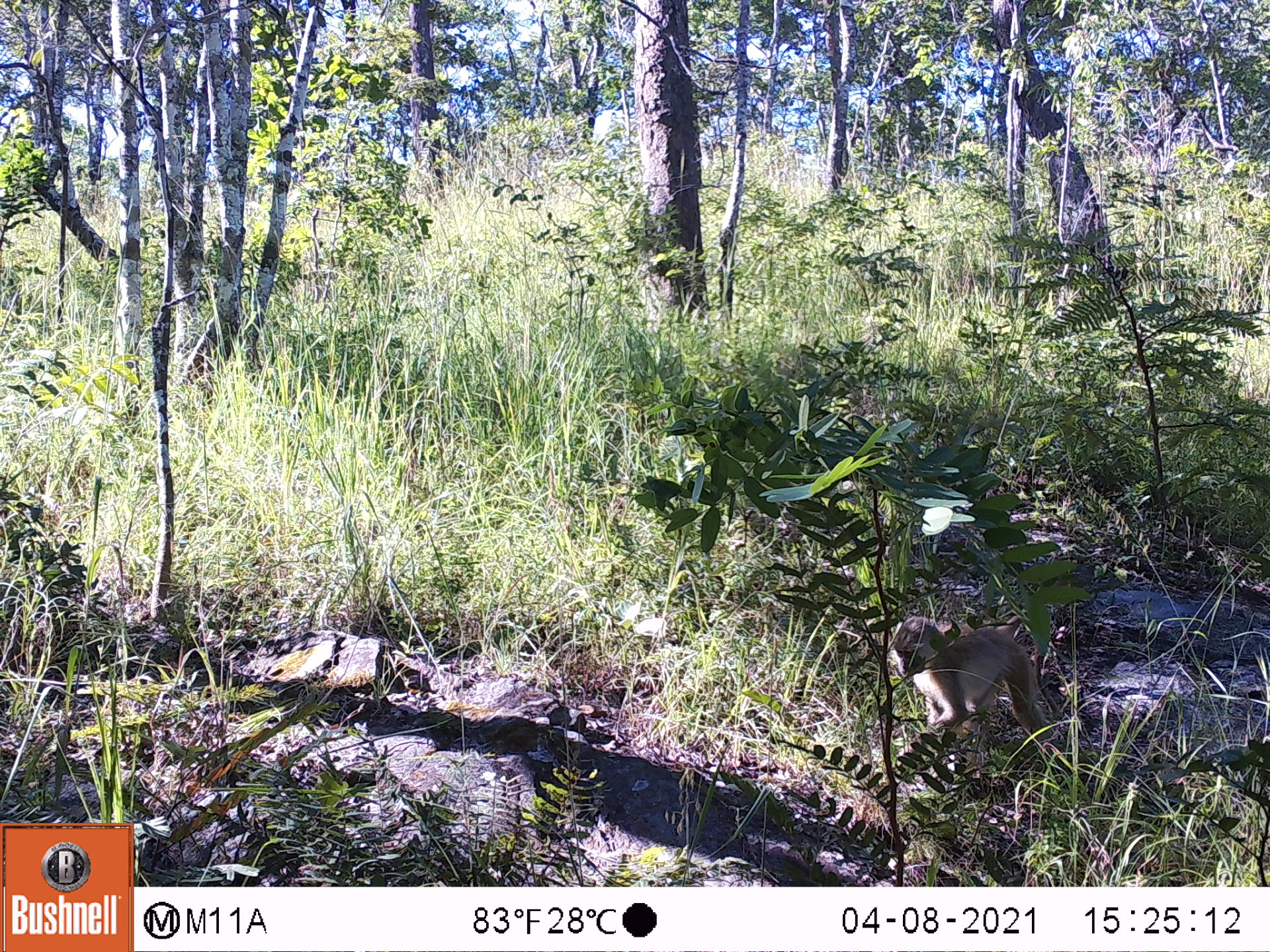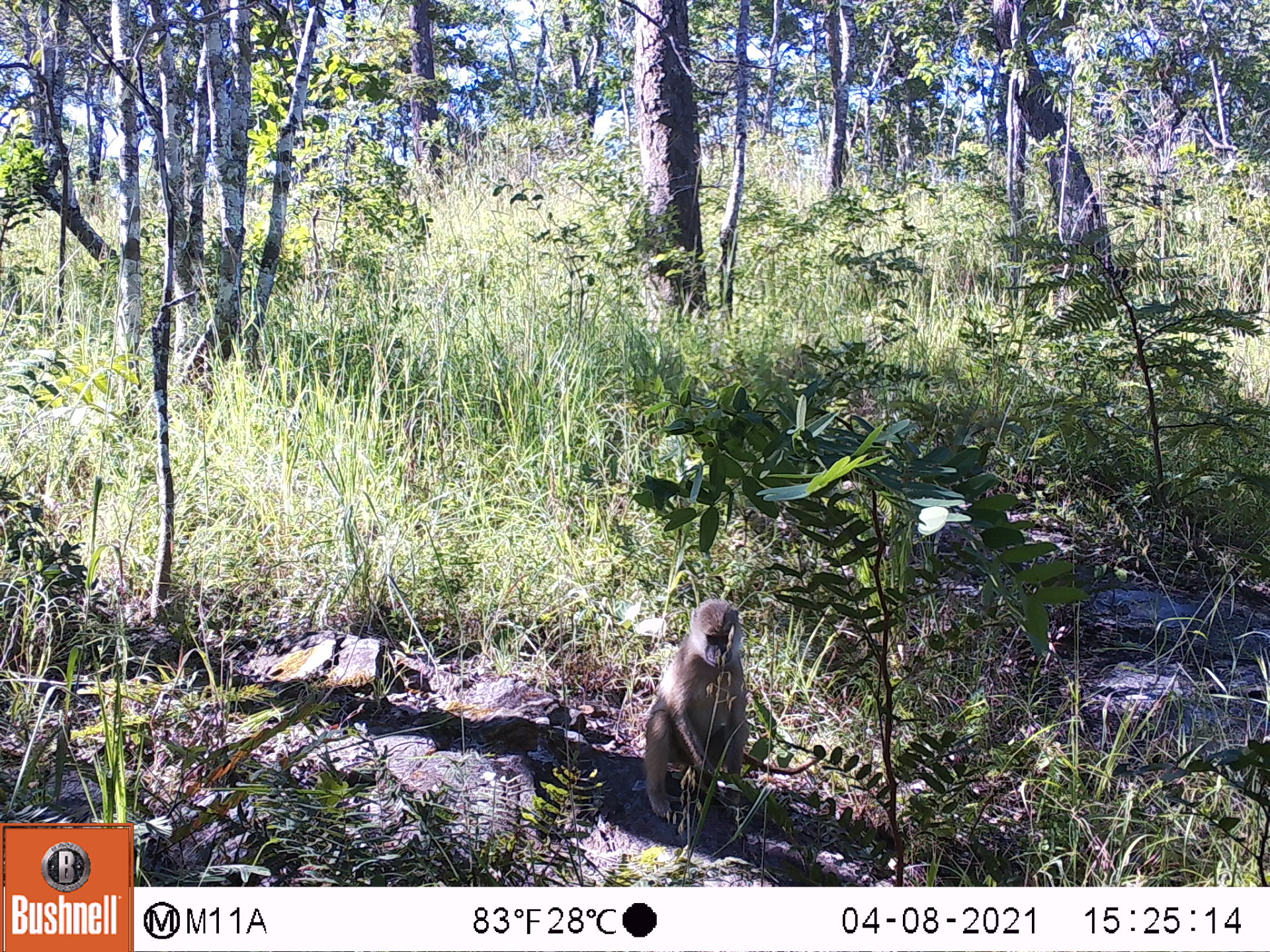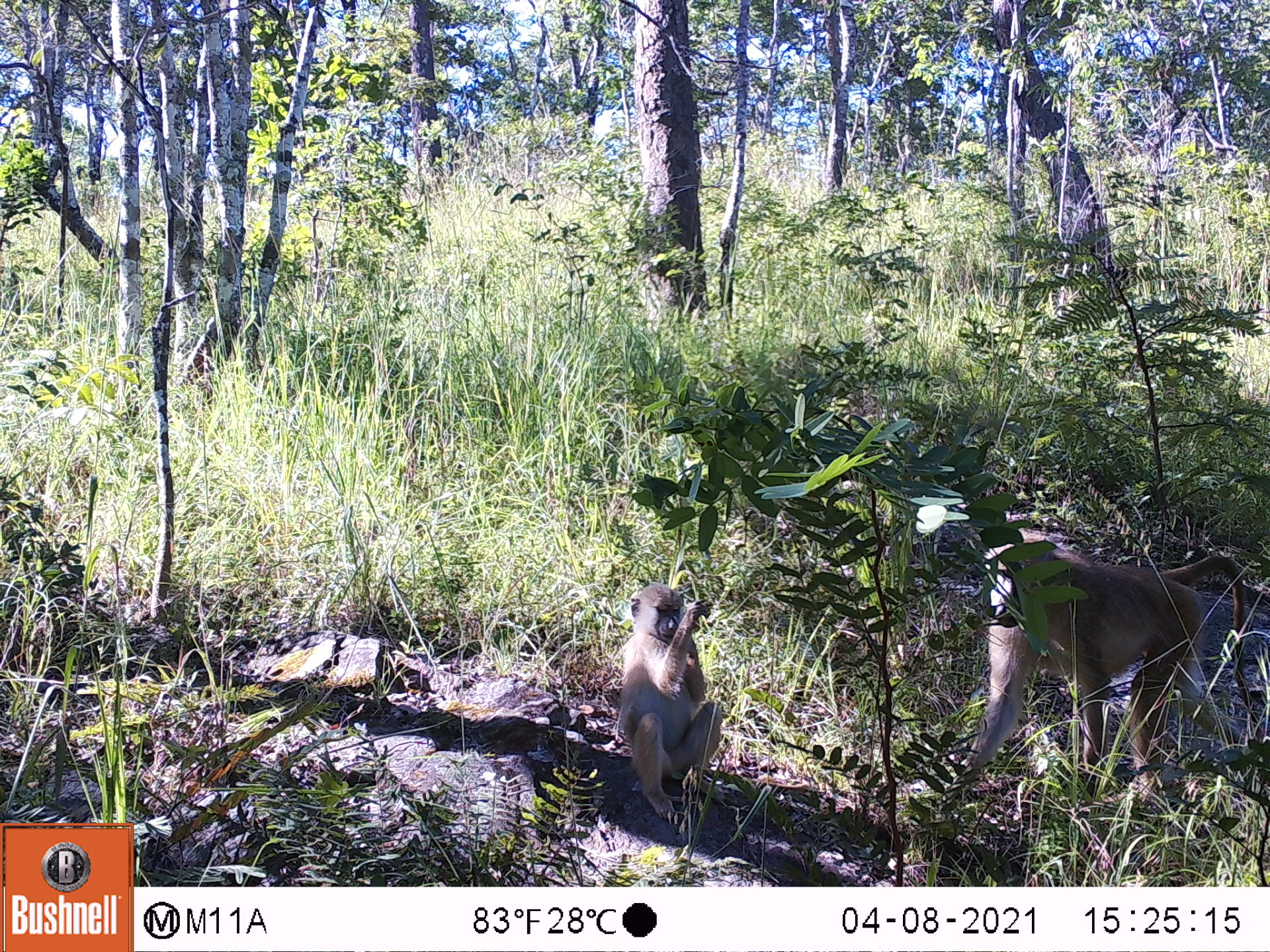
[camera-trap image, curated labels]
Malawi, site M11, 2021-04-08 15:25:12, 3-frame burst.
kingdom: Animalia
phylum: Chordata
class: Mammalia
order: Primates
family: Cercopithecidae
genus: Papio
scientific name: Papio cynocephalus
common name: yellow baboon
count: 1